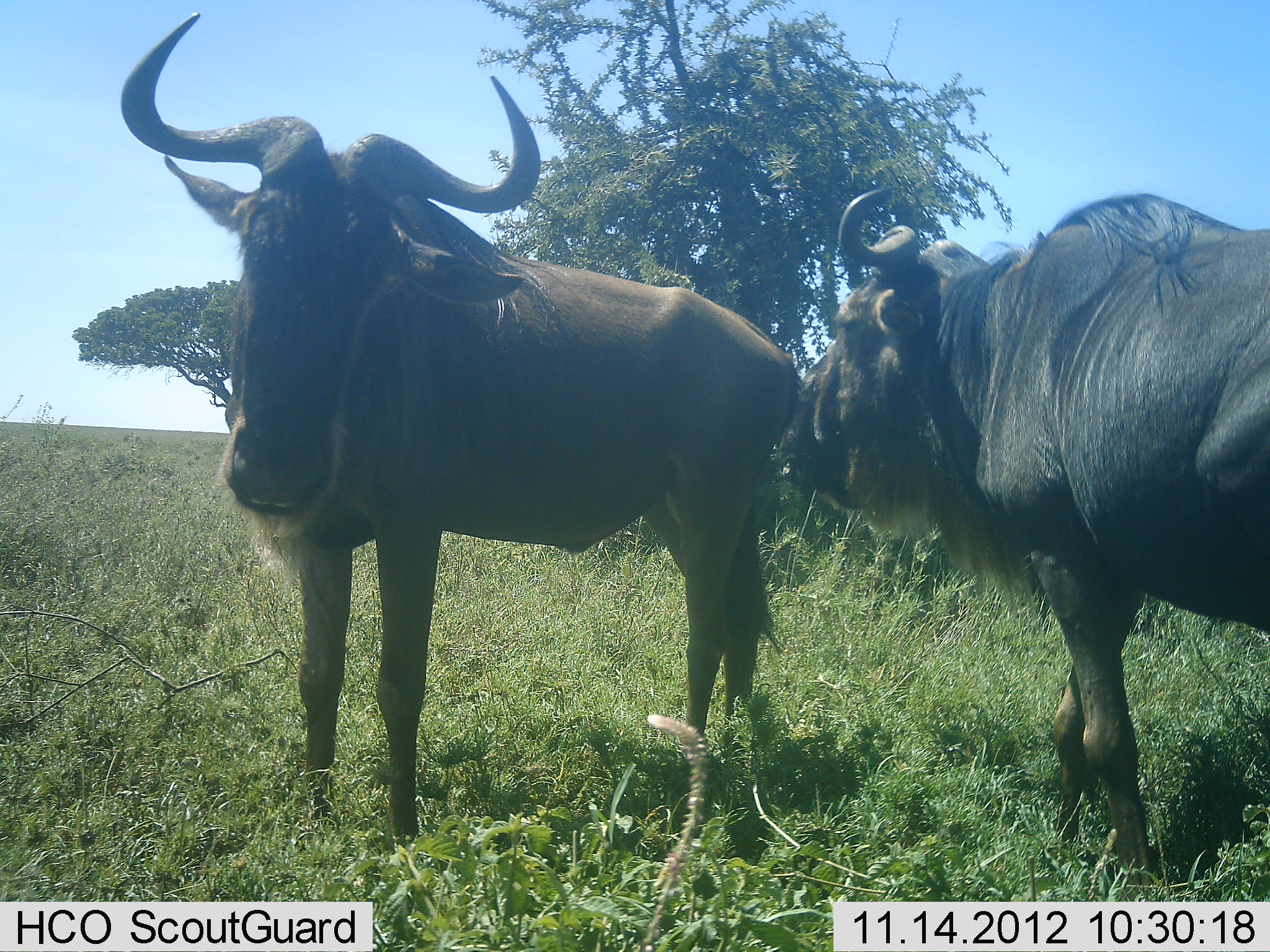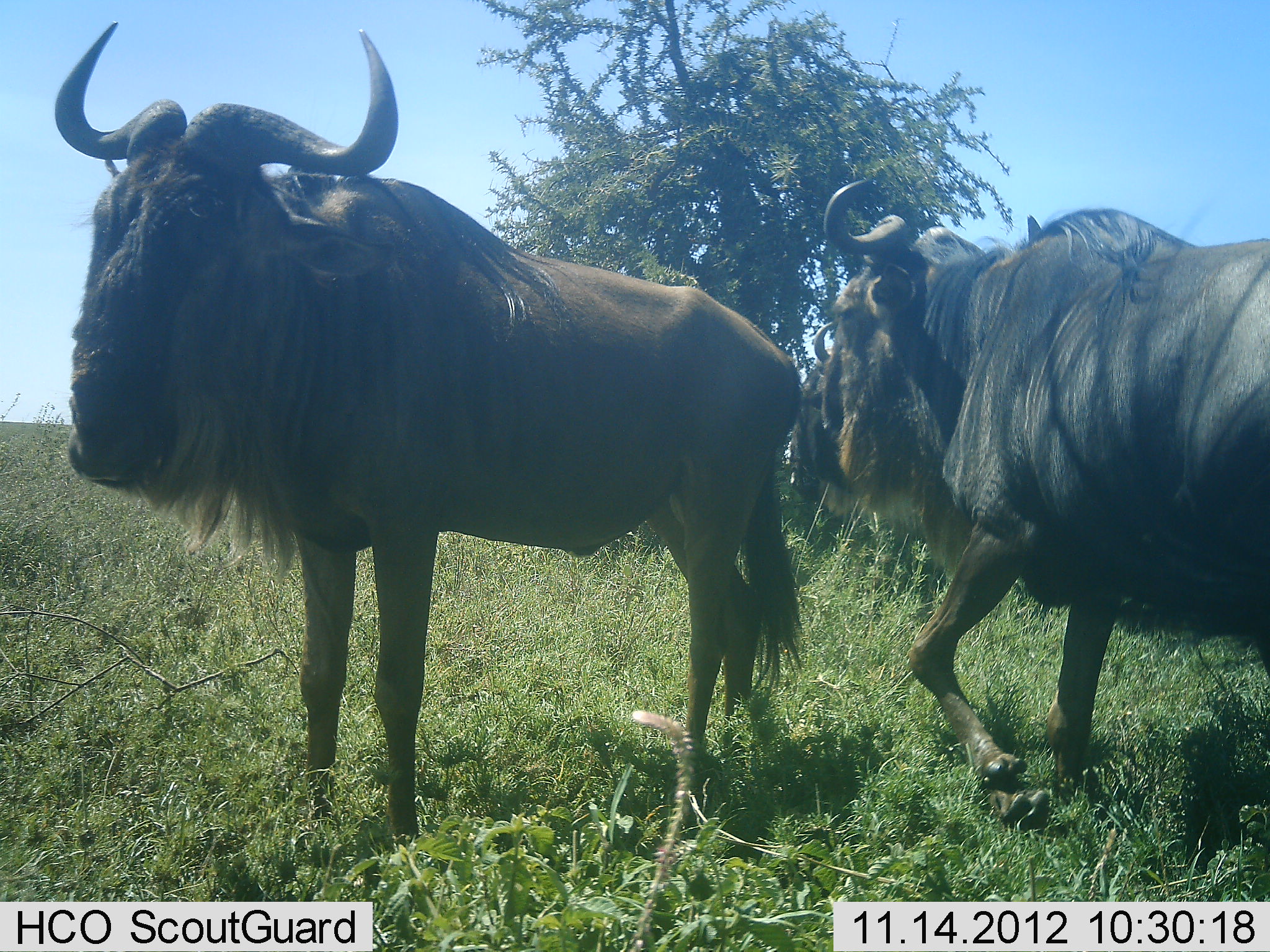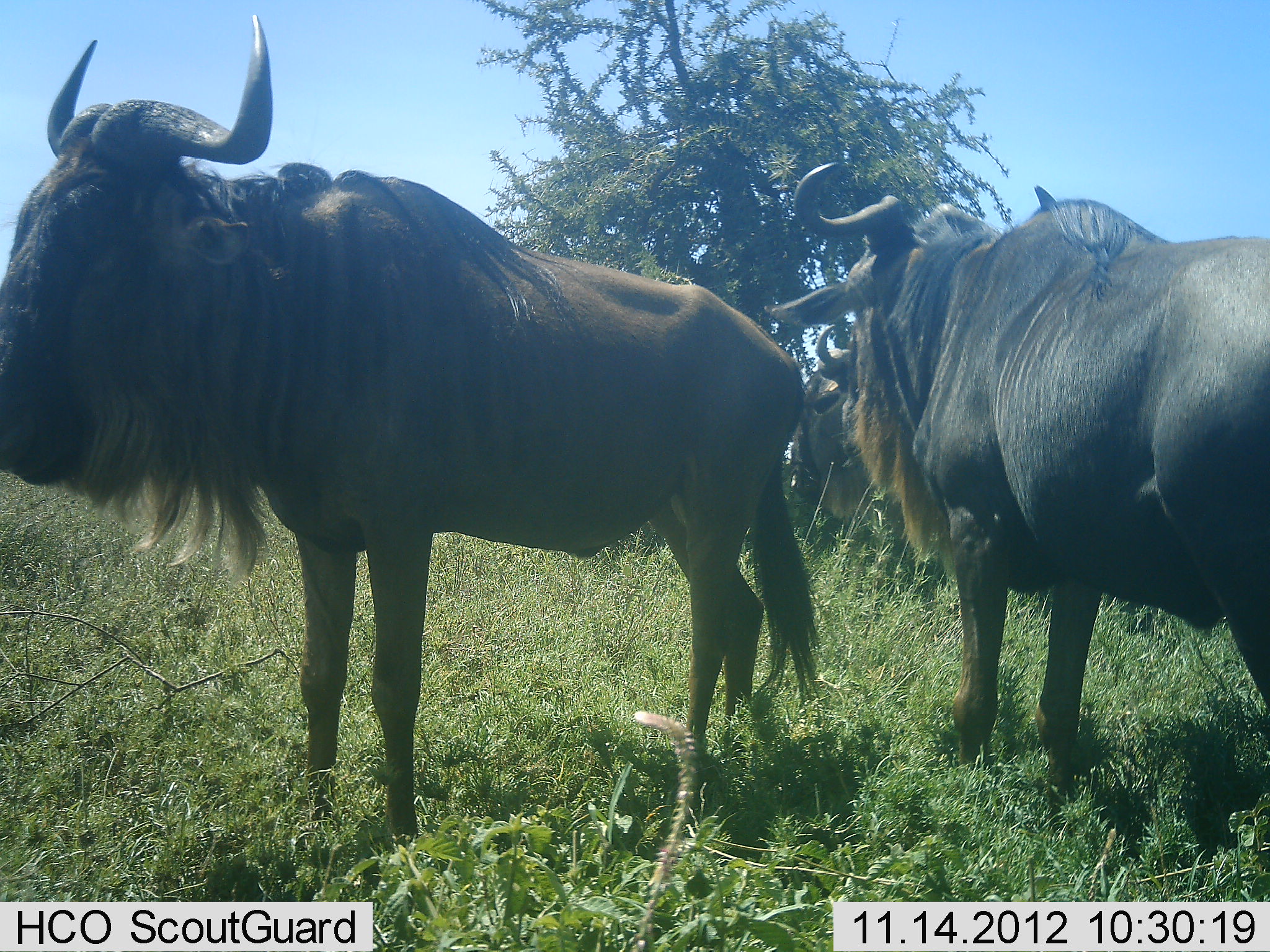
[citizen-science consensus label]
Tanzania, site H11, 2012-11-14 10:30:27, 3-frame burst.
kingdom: Animalia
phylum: Chordata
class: Mammalia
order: Artiodactyla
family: Bovidae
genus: Connochaetes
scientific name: Connochaetes taurinus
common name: blue wildebeest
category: wildebeest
Wildebeest (blue wildebeest) (Connochaetes taurinus), count 2. Behavior (volunteer vote fractions): standing 90%, resting 0%, moving 50%, interacting 0%. Young present (vote fraction): 0%. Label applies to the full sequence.